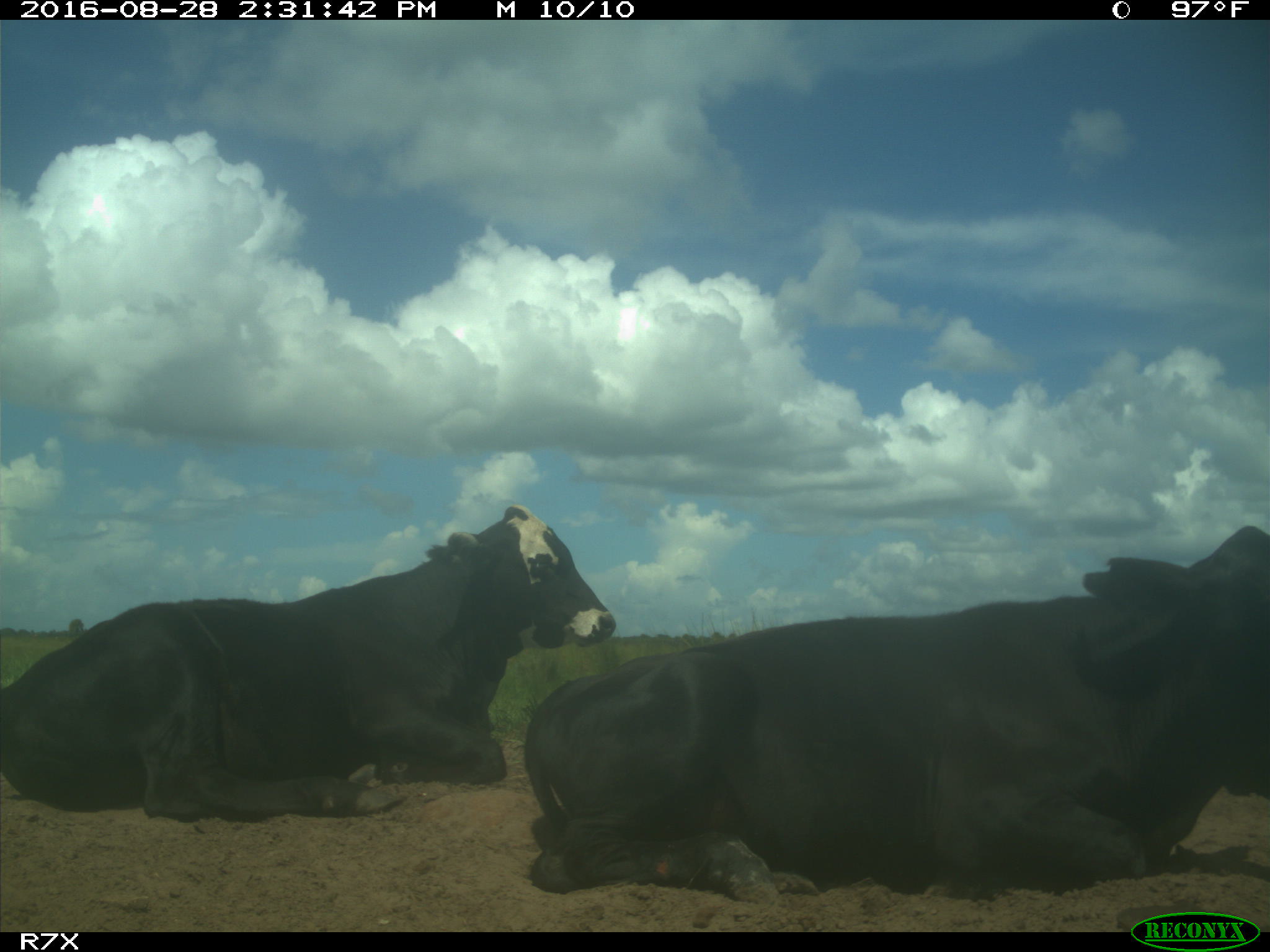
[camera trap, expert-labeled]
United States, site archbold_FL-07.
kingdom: Animalia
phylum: Chordata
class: Mammalia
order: Artiodactyla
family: Bovidae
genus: Bos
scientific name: Bos taurus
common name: domestic cow